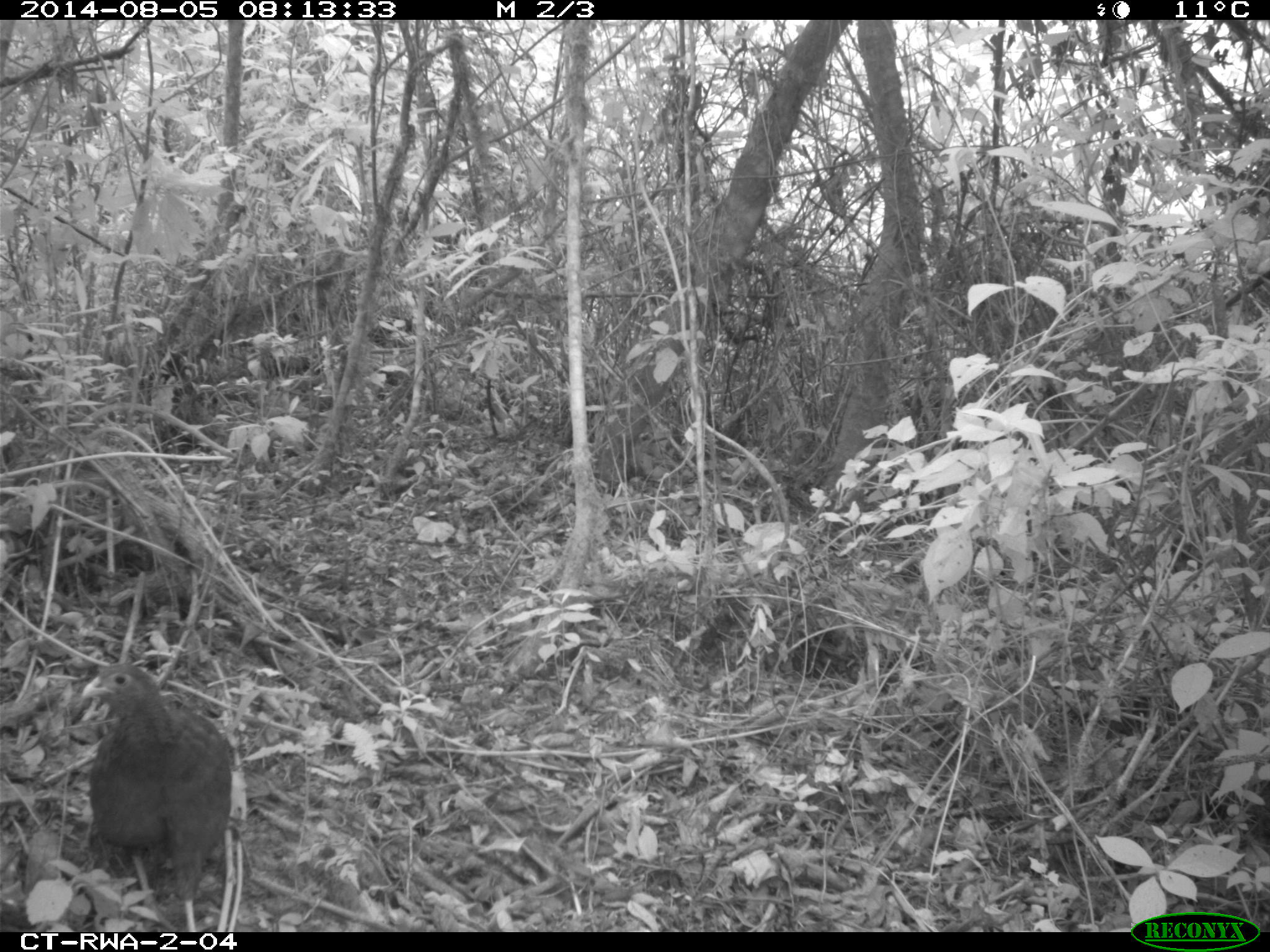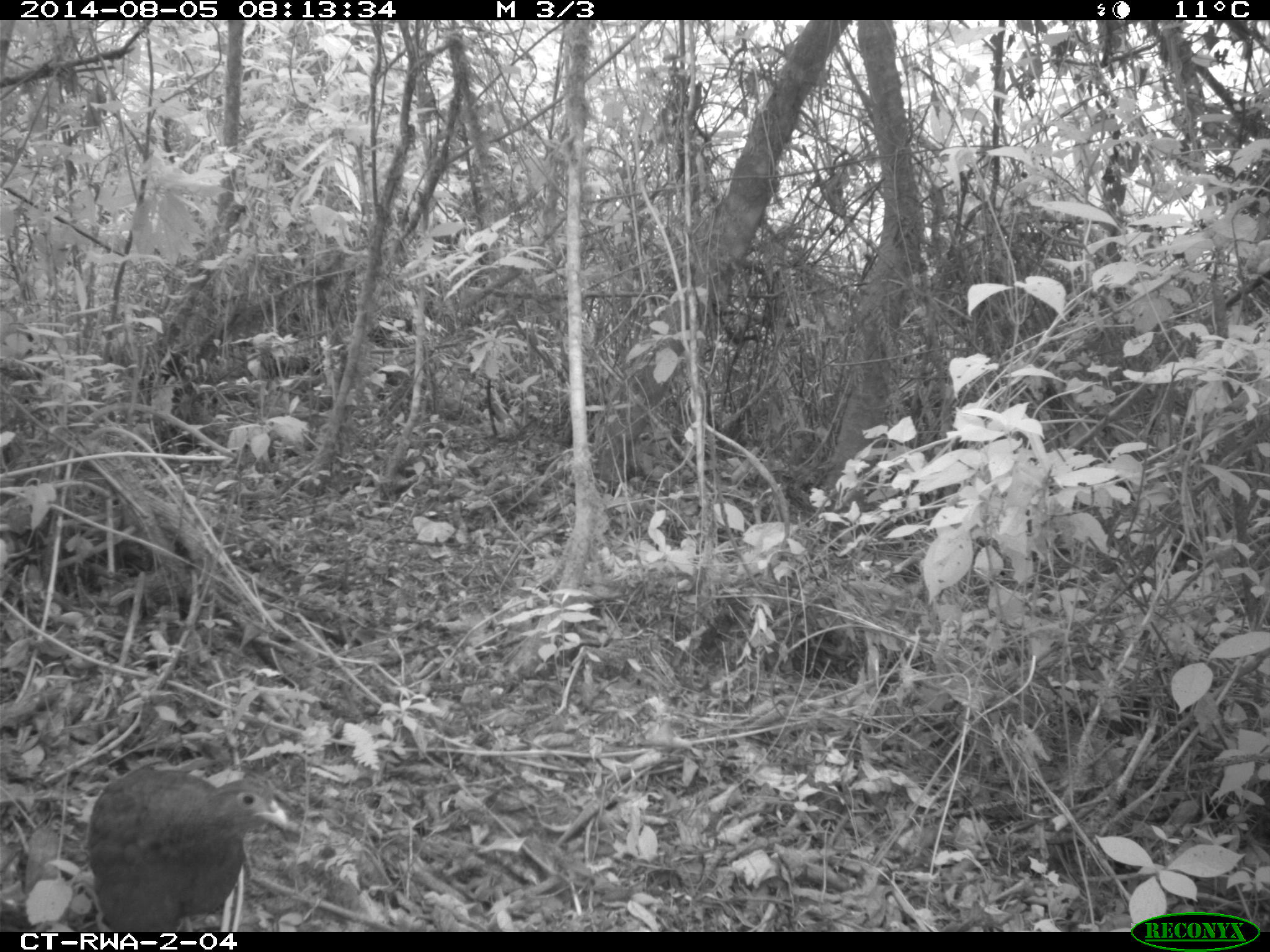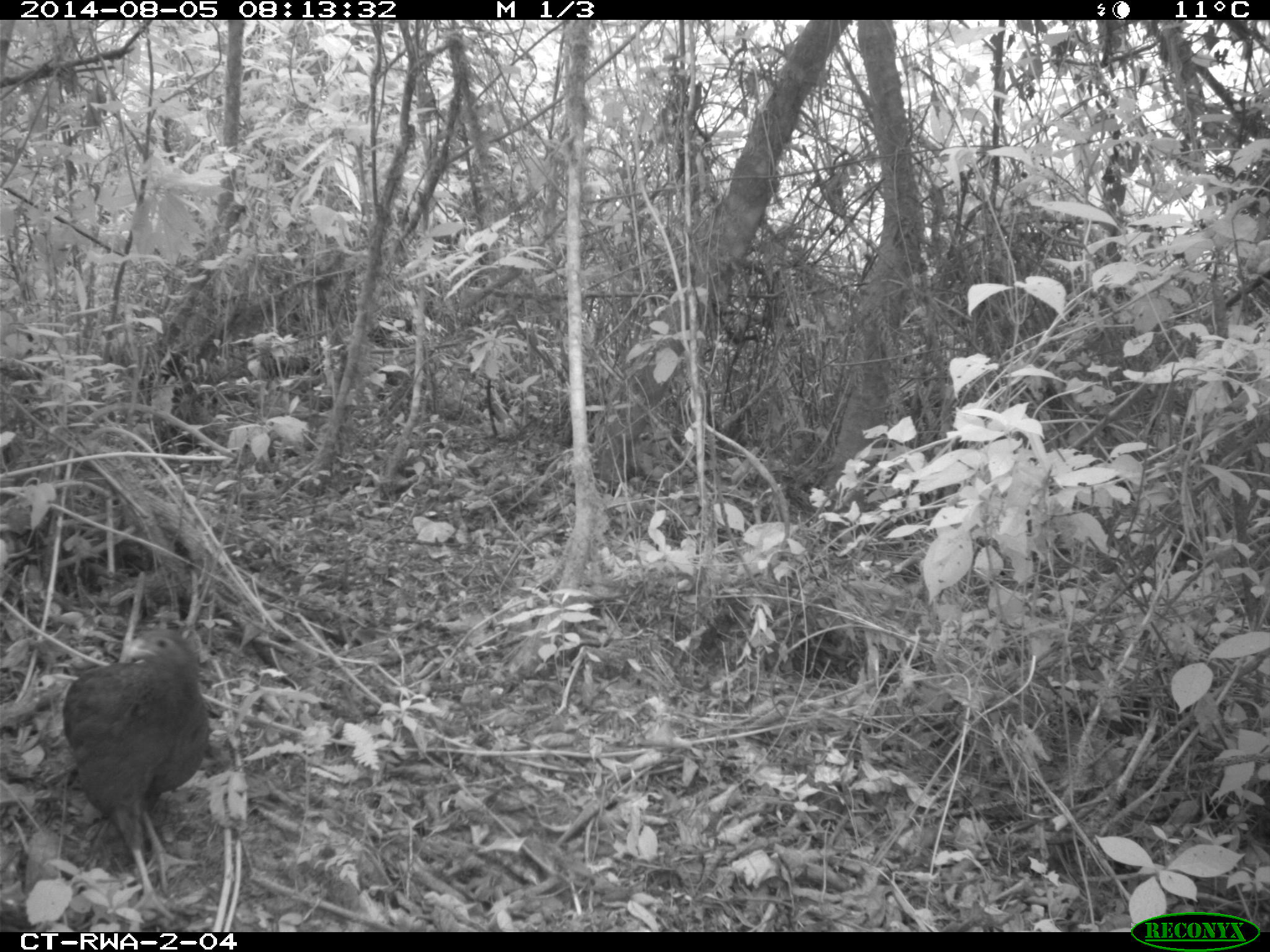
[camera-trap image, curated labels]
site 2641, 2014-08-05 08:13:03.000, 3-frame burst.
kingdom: Animalia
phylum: Chordata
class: Aves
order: Galliformes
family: Phasianidae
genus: Pternistis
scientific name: Pternistis nobilis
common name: handsome francolin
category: francolinus nobilis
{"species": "francolinus nobilis (handsome francolin) (Pternistis nobilis)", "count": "1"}